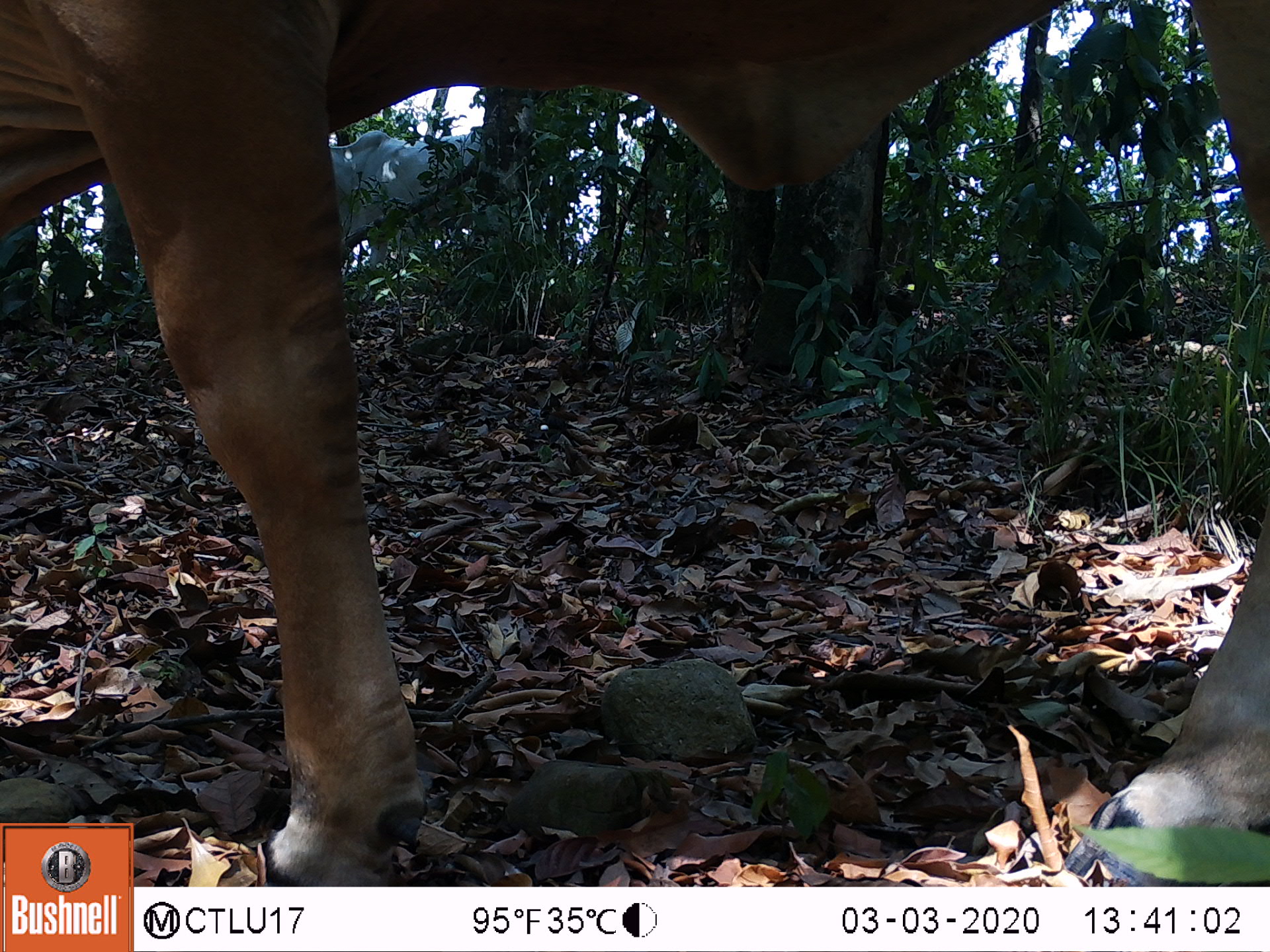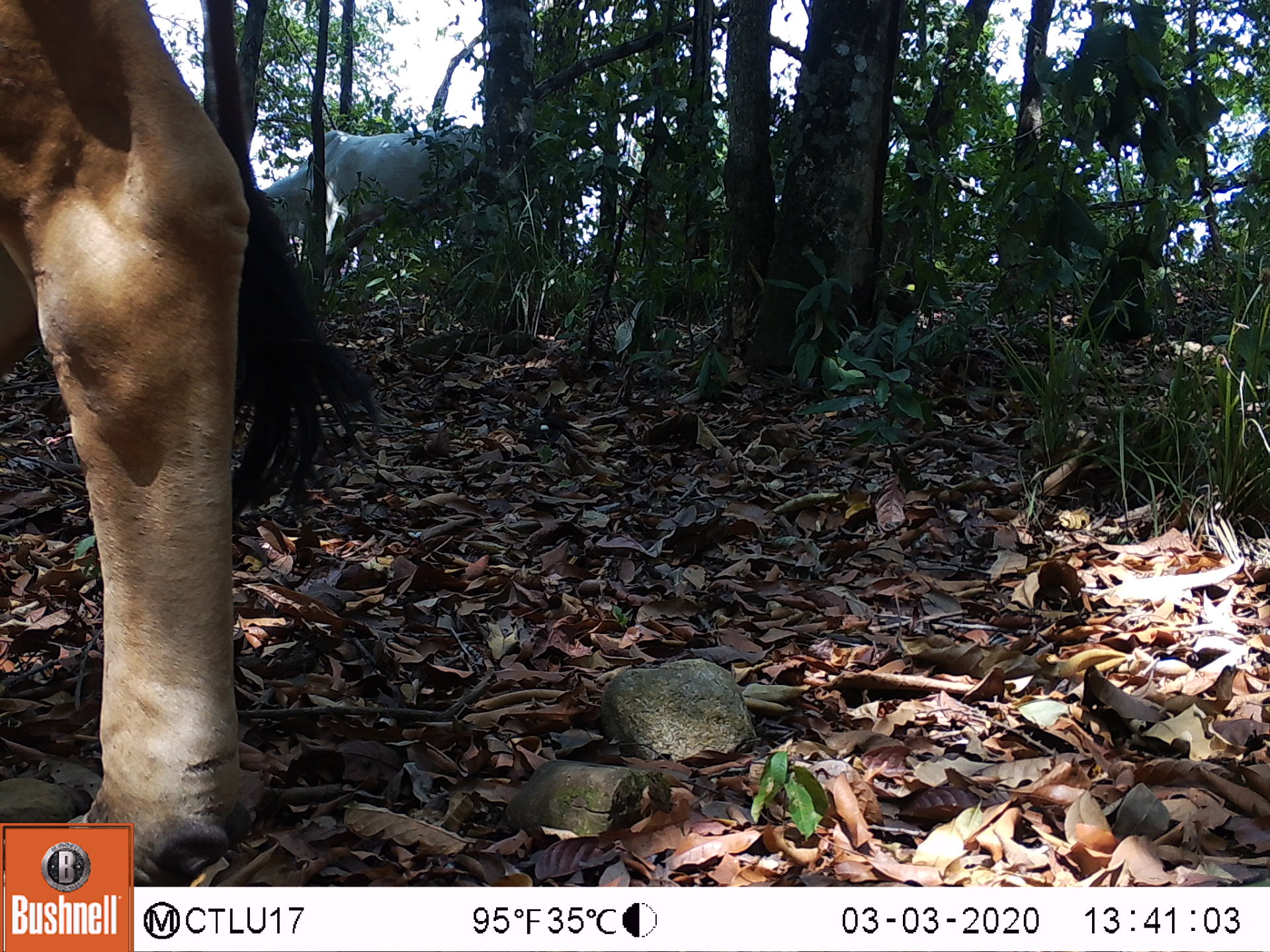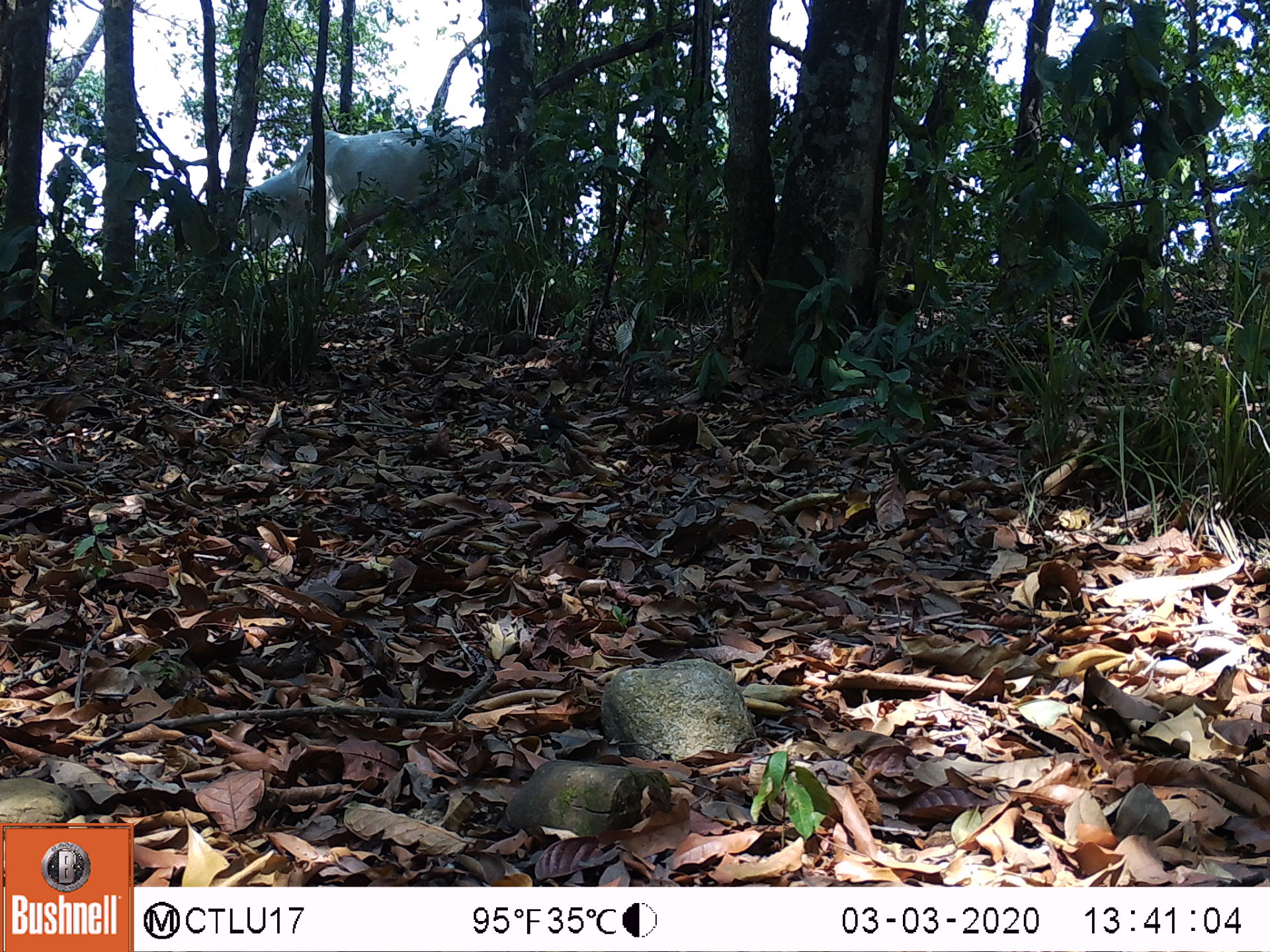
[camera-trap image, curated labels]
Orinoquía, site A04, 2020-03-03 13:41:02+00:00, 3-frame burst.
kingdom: Animalia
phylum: Chordata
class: Mammalia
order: Artiodactyla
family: Bovidae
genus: Bos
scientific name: Bos taurus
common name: cow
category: cattle